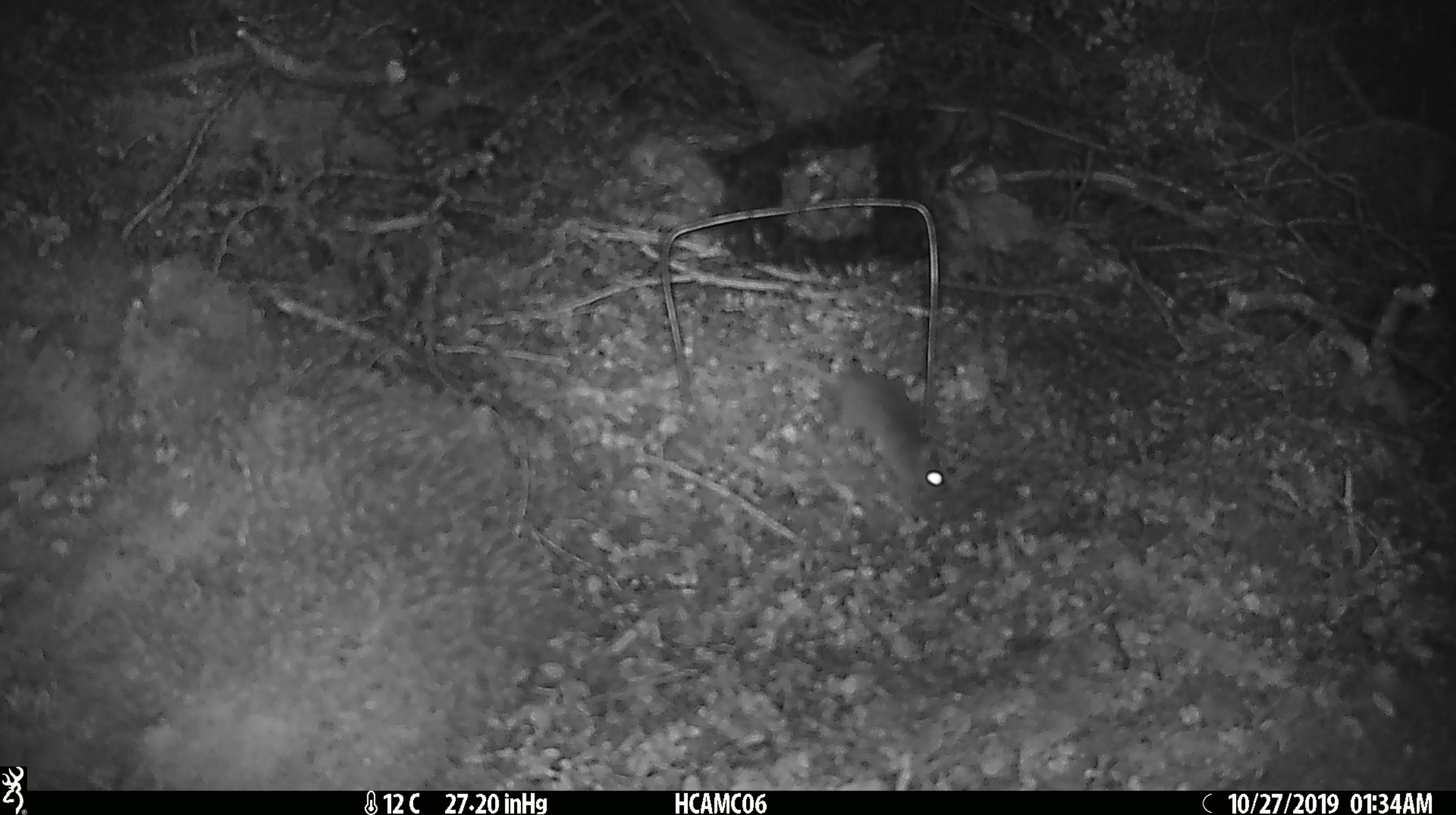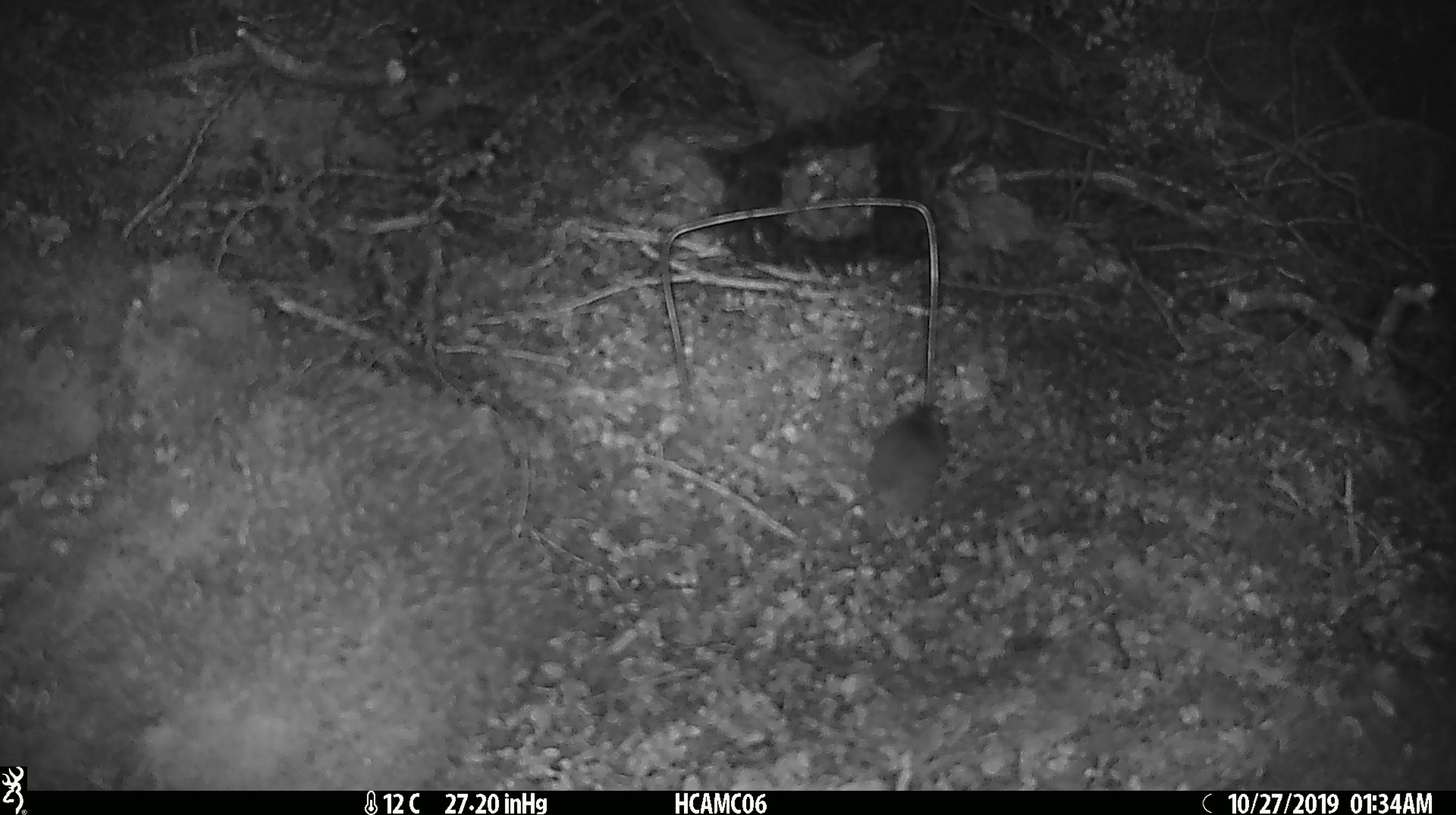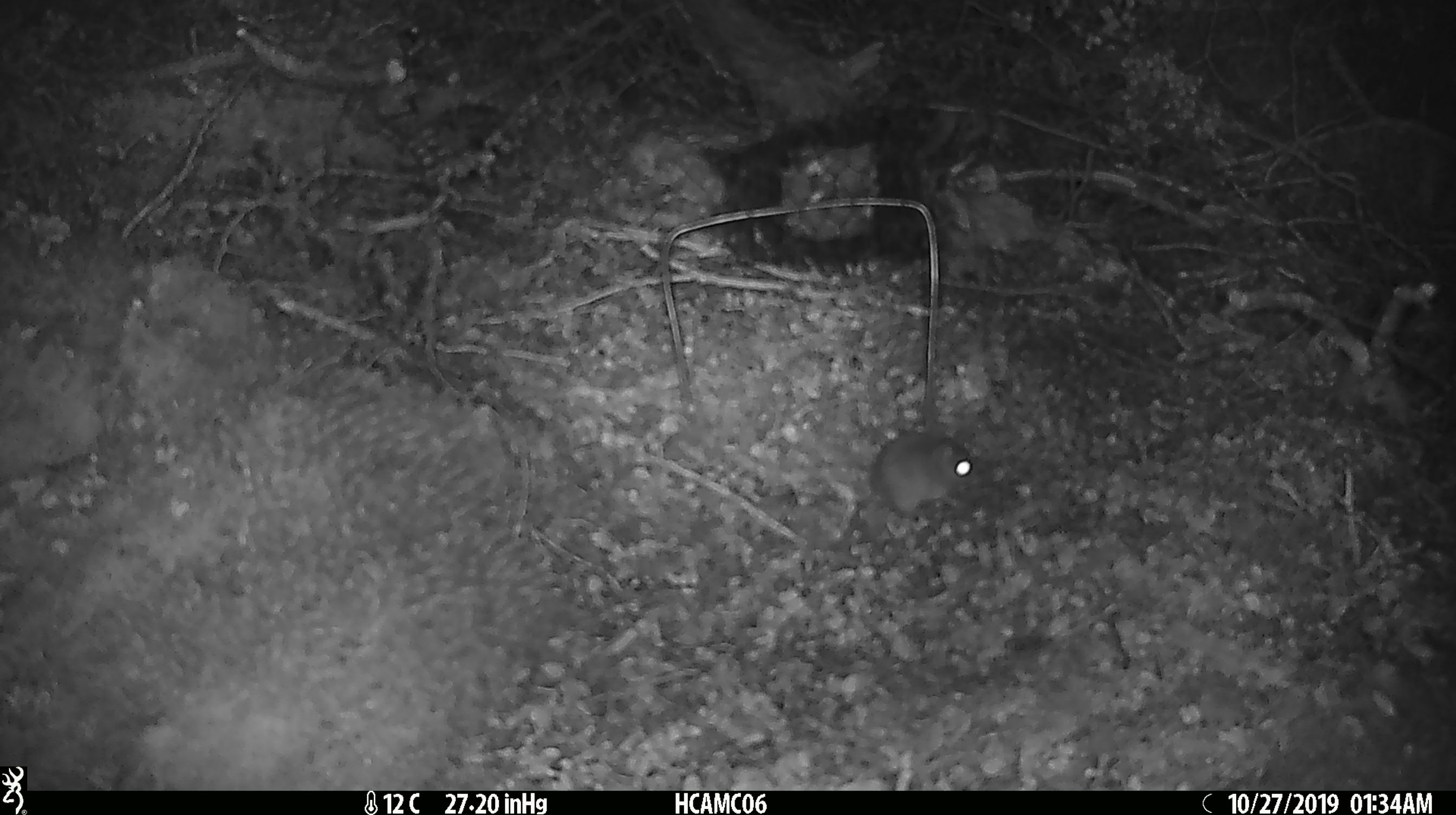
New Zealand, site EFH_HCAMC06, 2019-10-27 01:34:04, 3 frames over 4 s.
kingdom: Animalia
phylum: Chordata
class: Mammalia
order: Rodentia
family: Muridae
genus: Mus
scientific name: Mus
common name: mouse